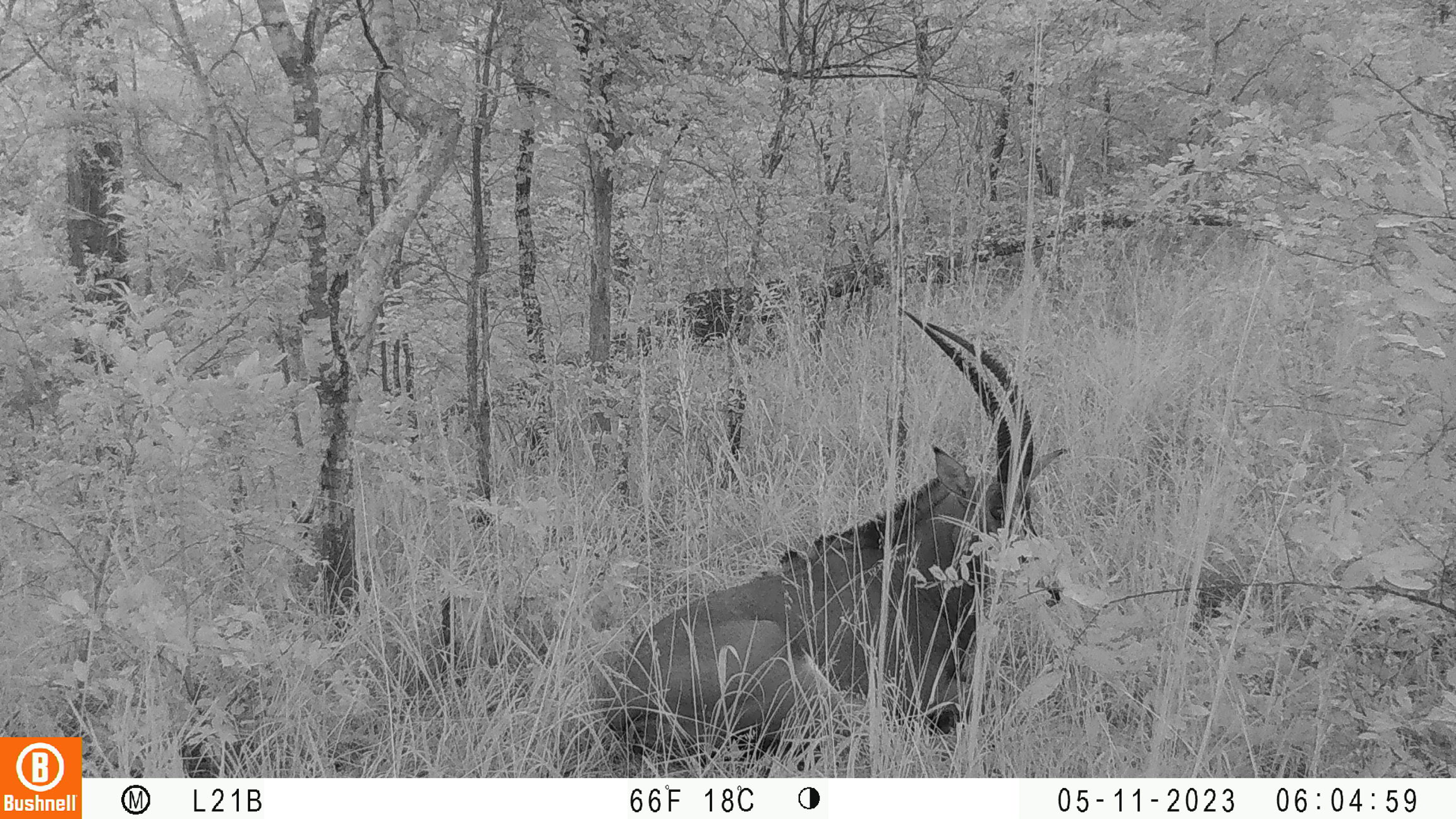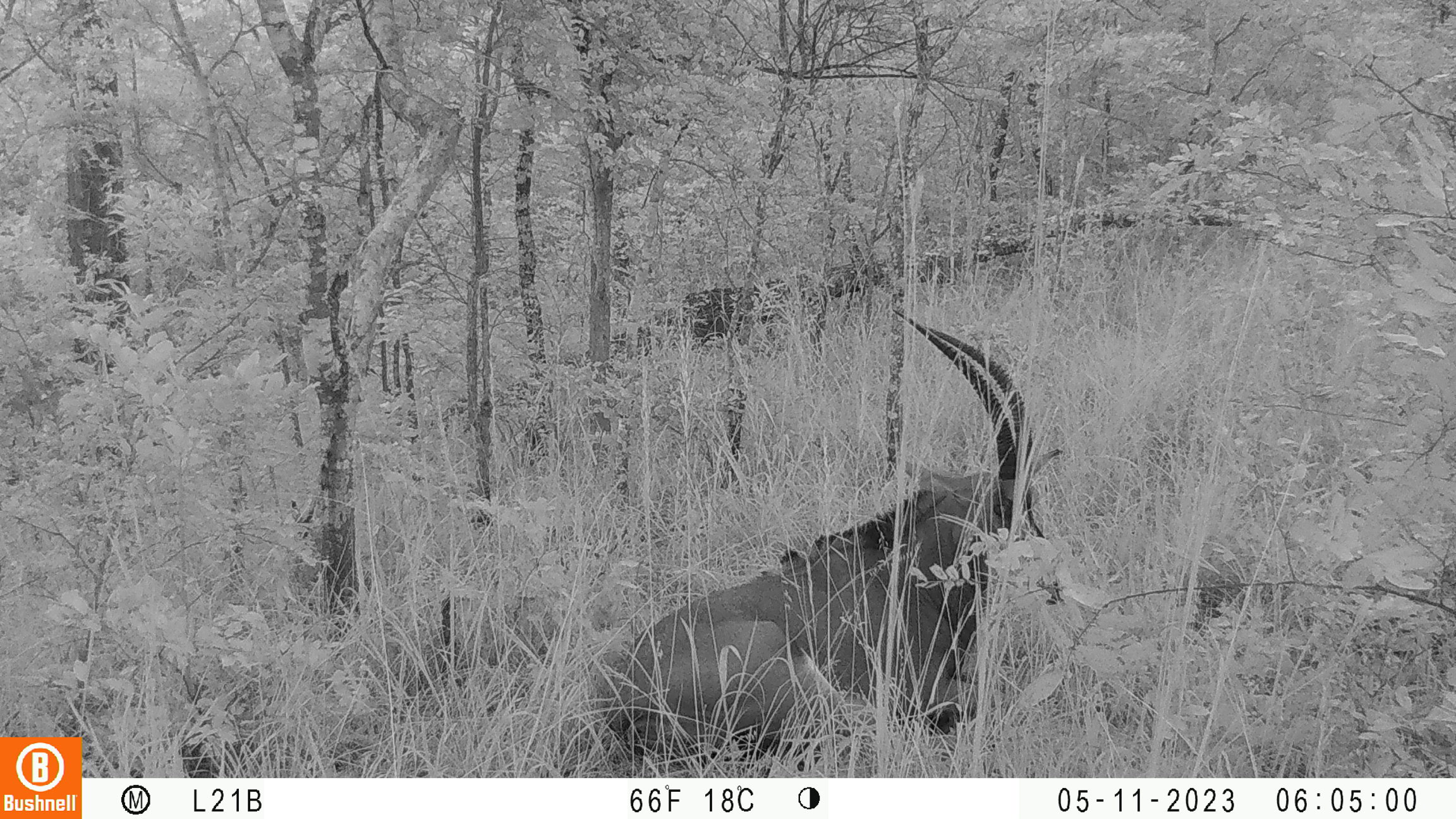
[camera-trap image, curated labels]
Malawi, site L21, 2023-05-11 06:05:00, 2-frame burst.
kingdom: Animalia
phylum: Chordata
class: Mammalia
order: Artiodactyla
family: Bovidae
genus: Hippotragus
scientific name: Hippotragus niger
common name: sable antelope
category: sable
Sable (sable antelope) (Hippotragus niger), count 1.